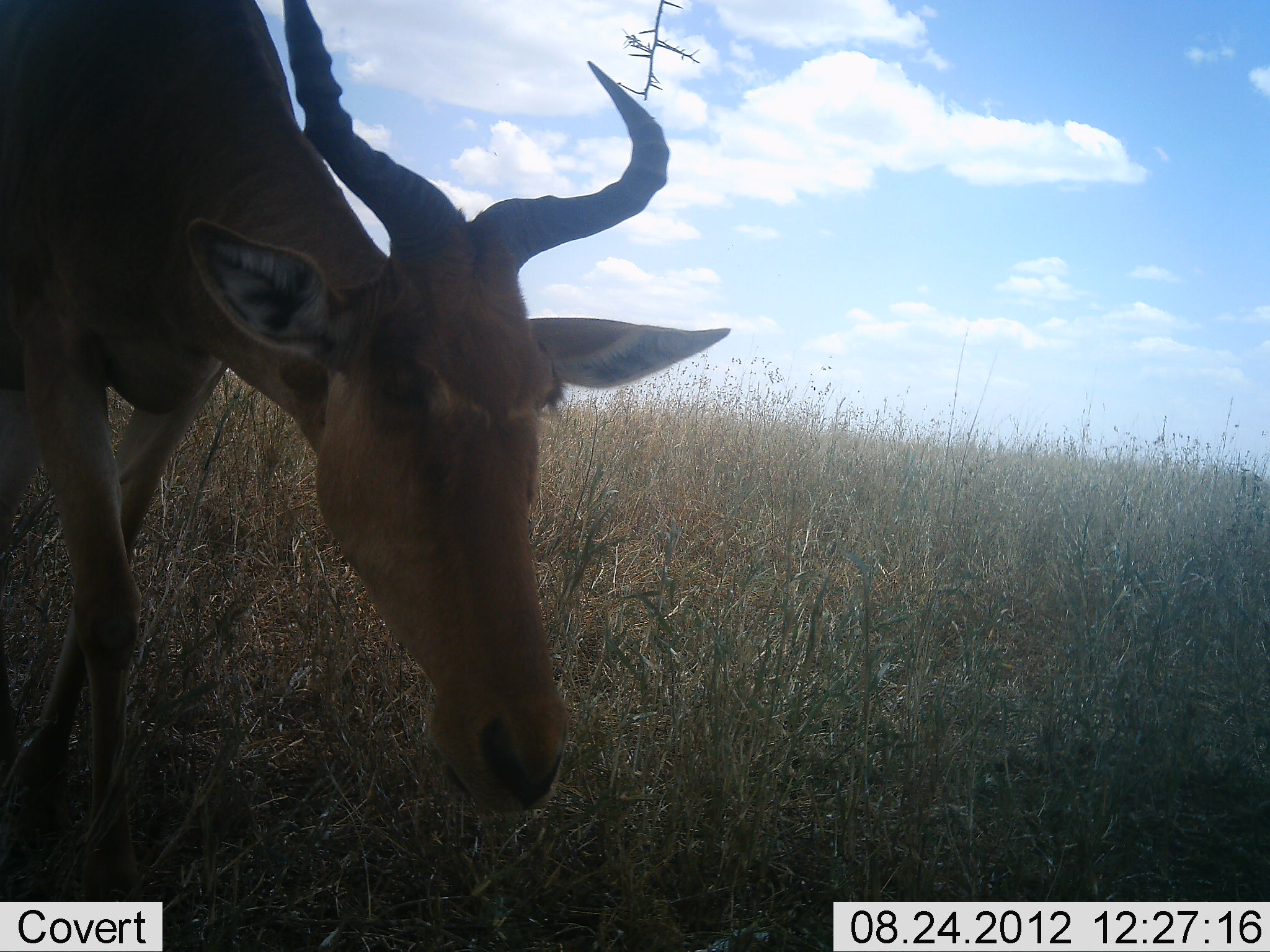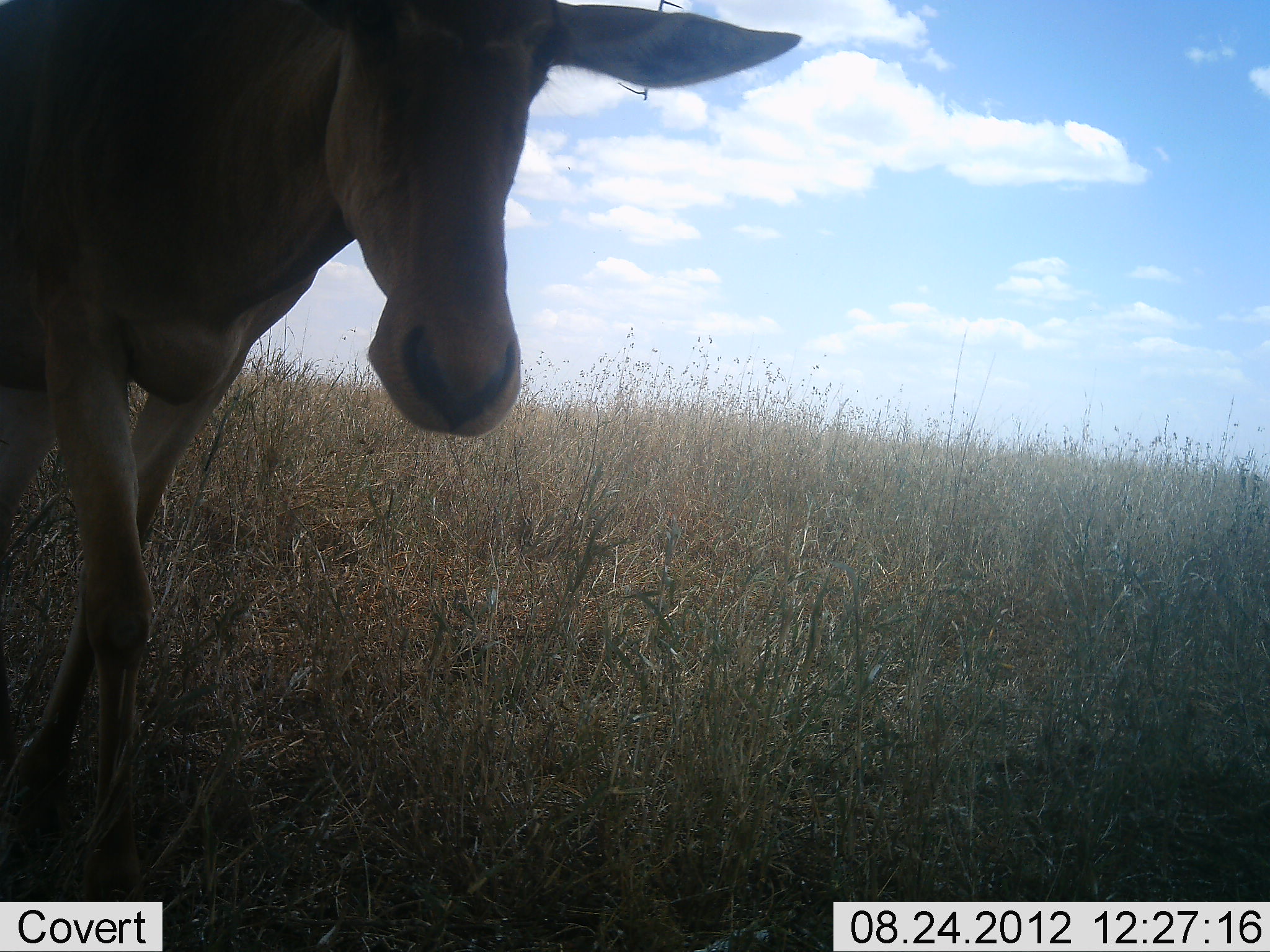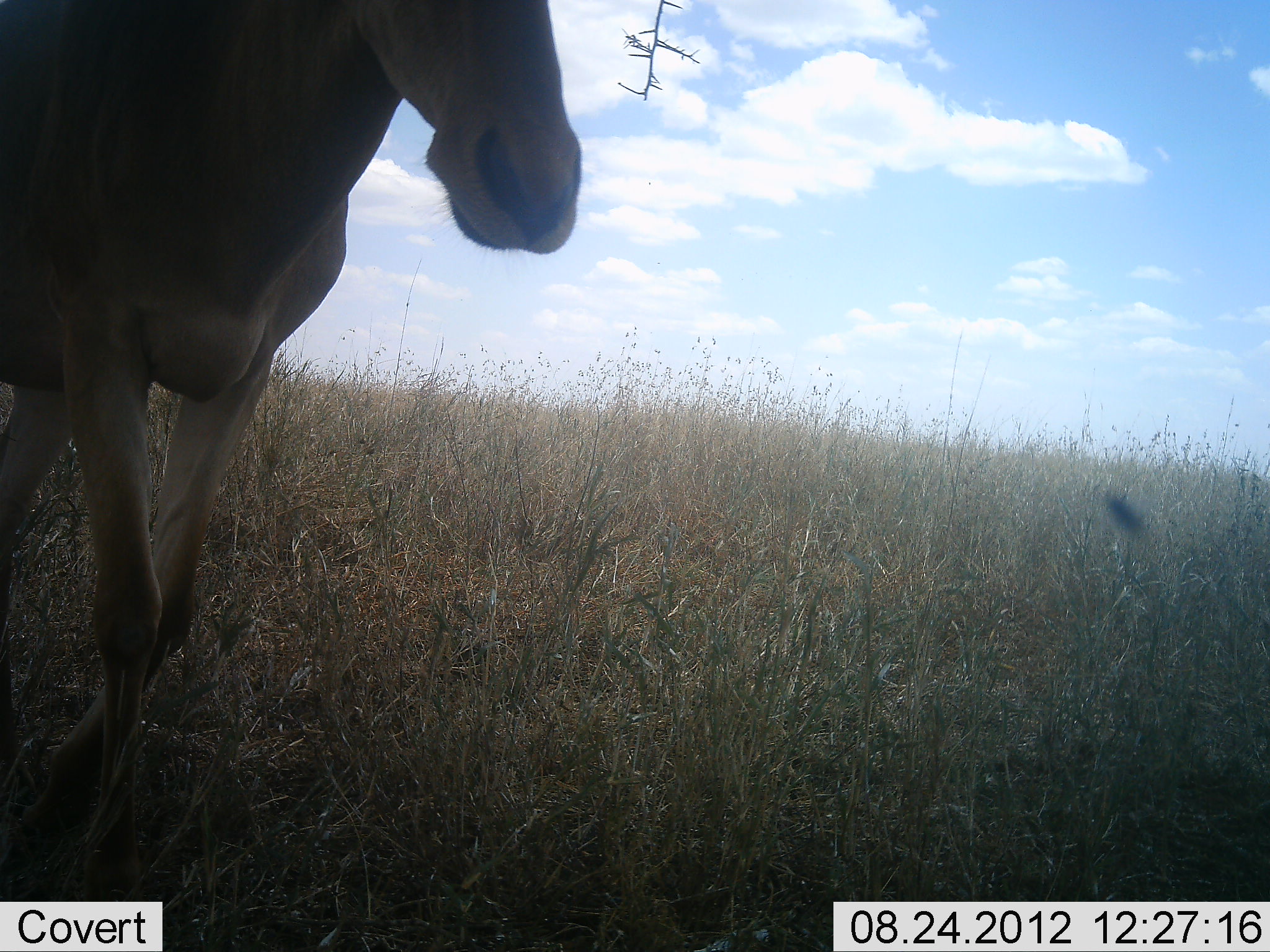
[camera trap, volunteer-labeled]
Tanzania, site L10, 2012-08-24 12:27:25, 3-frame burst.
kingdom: Animalia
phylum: Chordata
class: Mammalia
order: Artiodactyla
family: Bovidae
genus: Alcelaphus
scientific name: Alcelaphus buselaphus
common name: hartebeest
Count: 1.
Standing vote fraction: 30%.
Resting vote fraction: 0%.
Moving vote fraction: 40%.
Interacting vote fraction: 20%.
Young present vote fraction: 0%.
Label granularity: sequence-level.